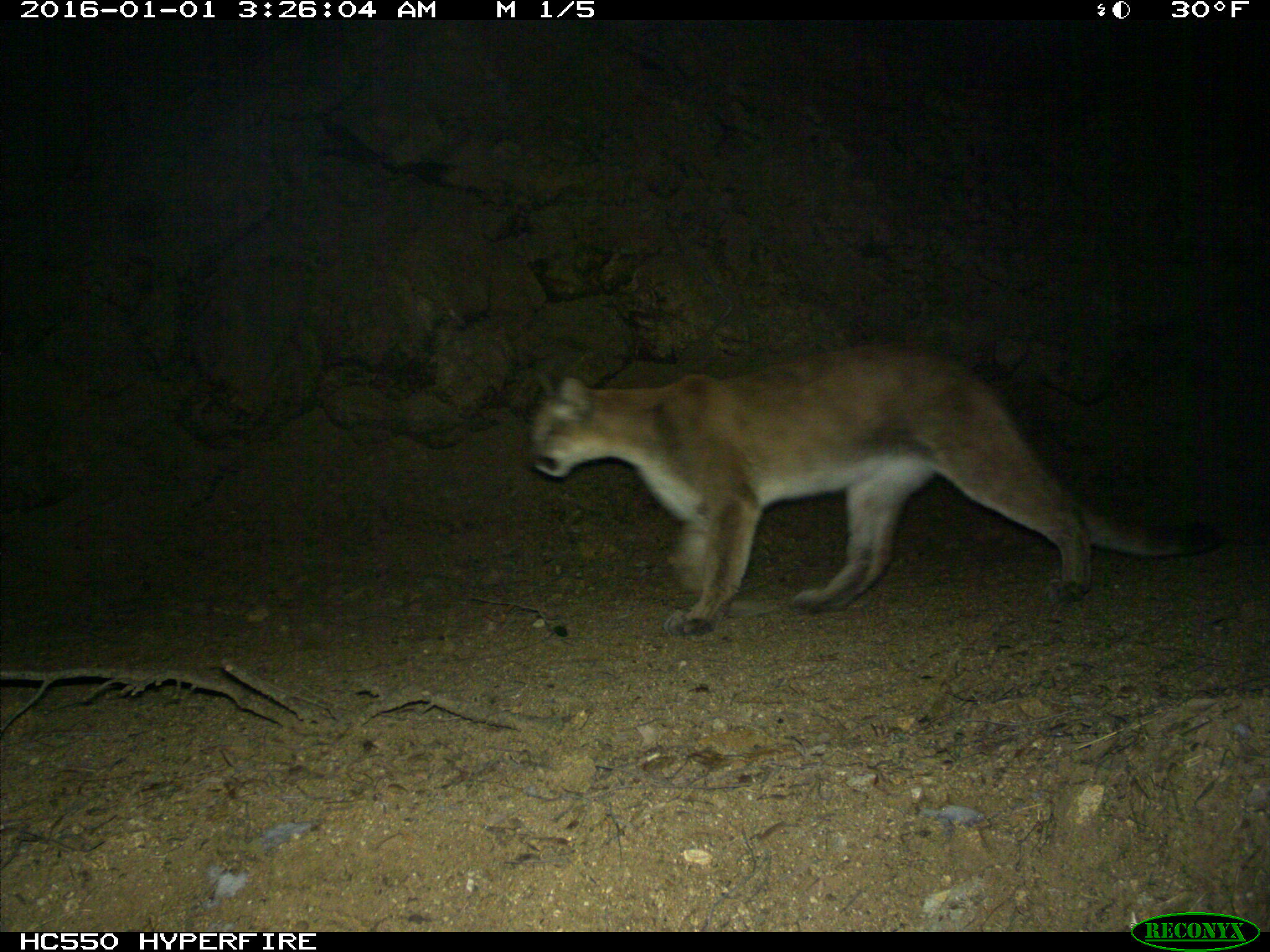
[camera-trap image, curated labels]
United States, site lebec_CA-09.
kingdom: Animalia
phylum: Chordata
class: Mammalia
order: Carnivora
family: Felidae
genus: Puma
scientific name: Puma concolor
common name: mountain lion